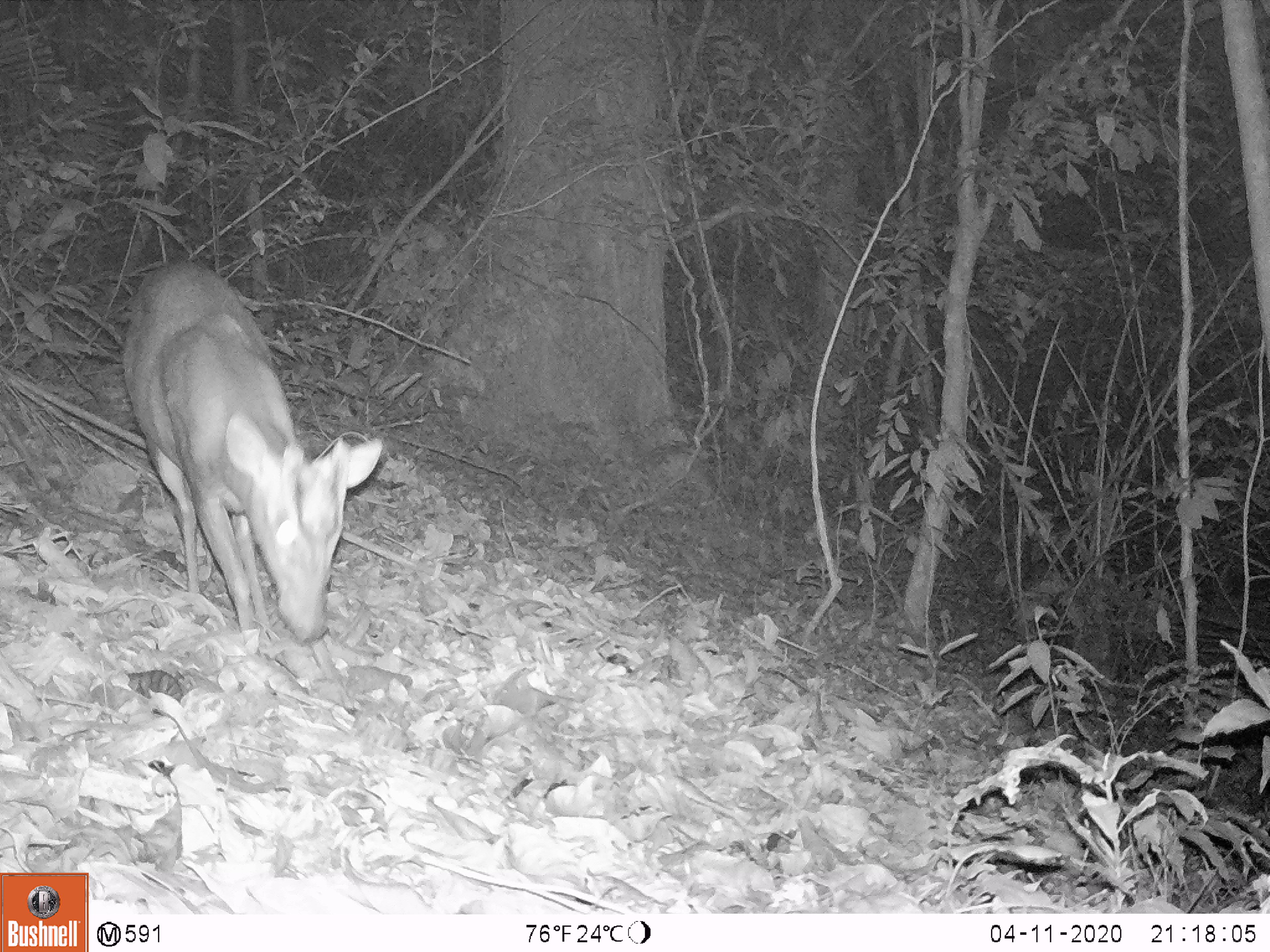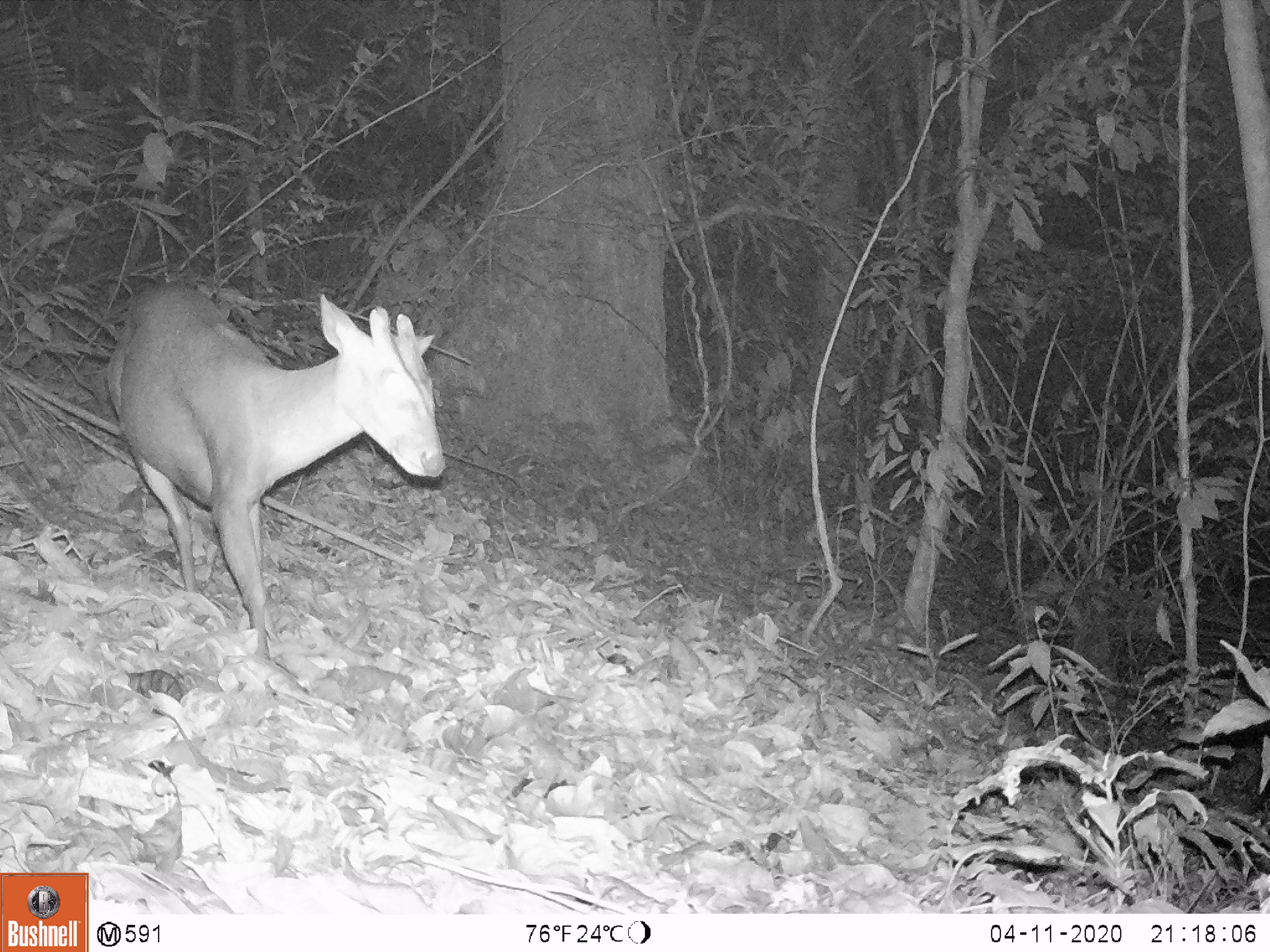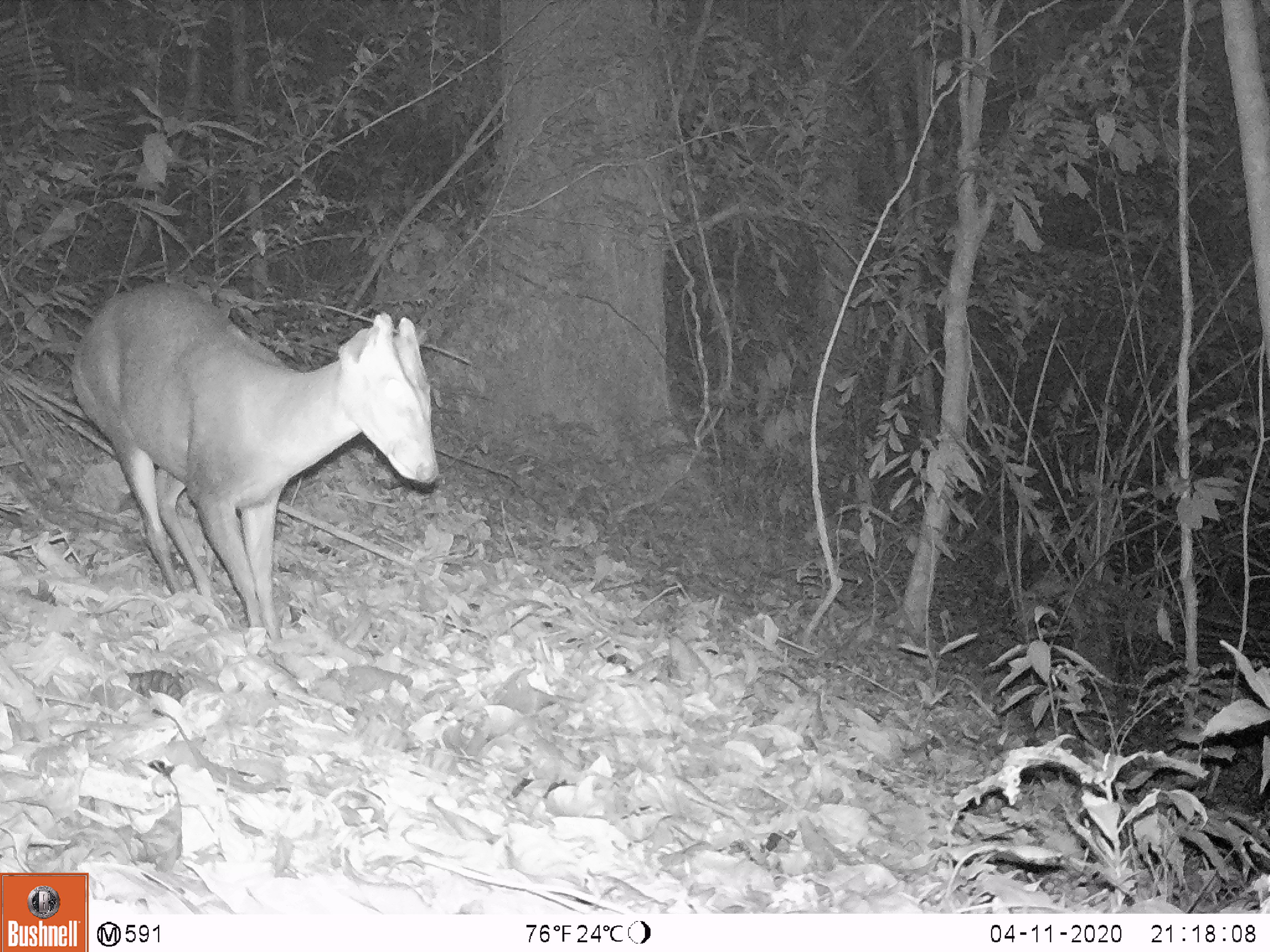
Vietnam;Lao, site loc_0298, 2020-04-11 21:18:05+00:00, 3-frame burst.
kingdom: Animalia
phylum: Chordata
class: Mammalia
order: Artiodactyla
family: Cervidae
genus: Muntiacus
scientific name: Muntiacus rooseveltorum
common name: roosevelt's muntjac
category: roosevelts muntjac group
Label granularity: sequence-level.